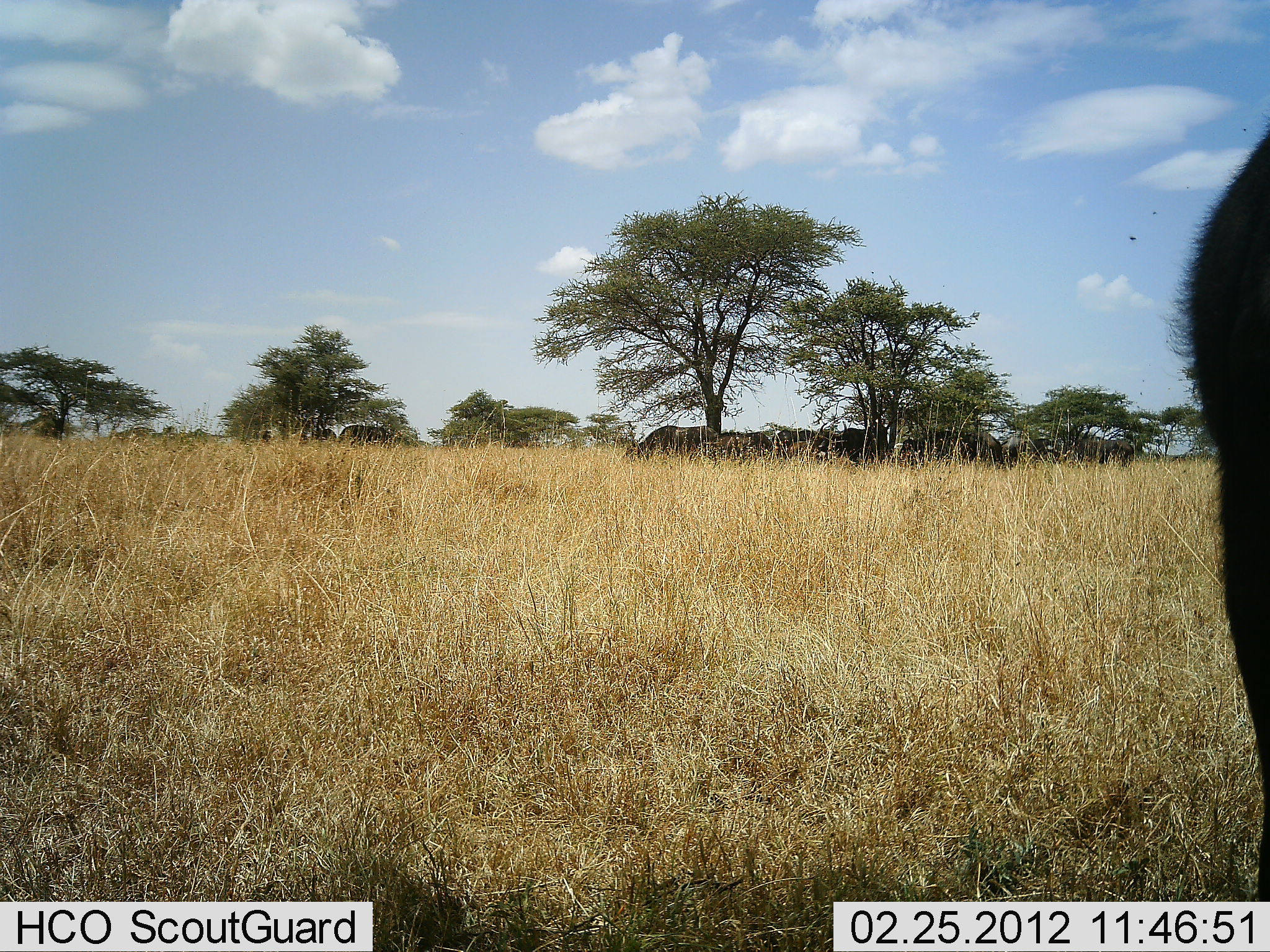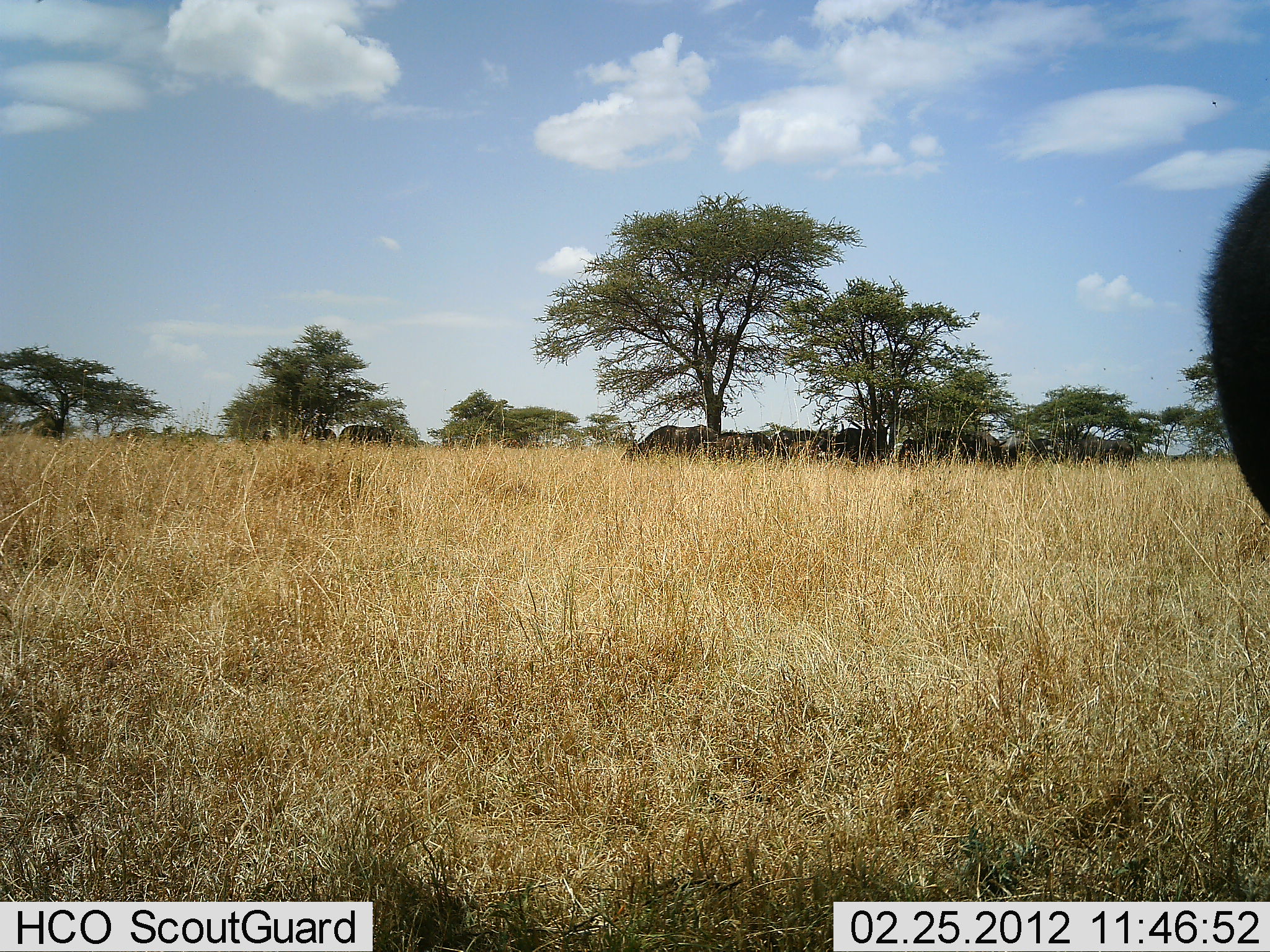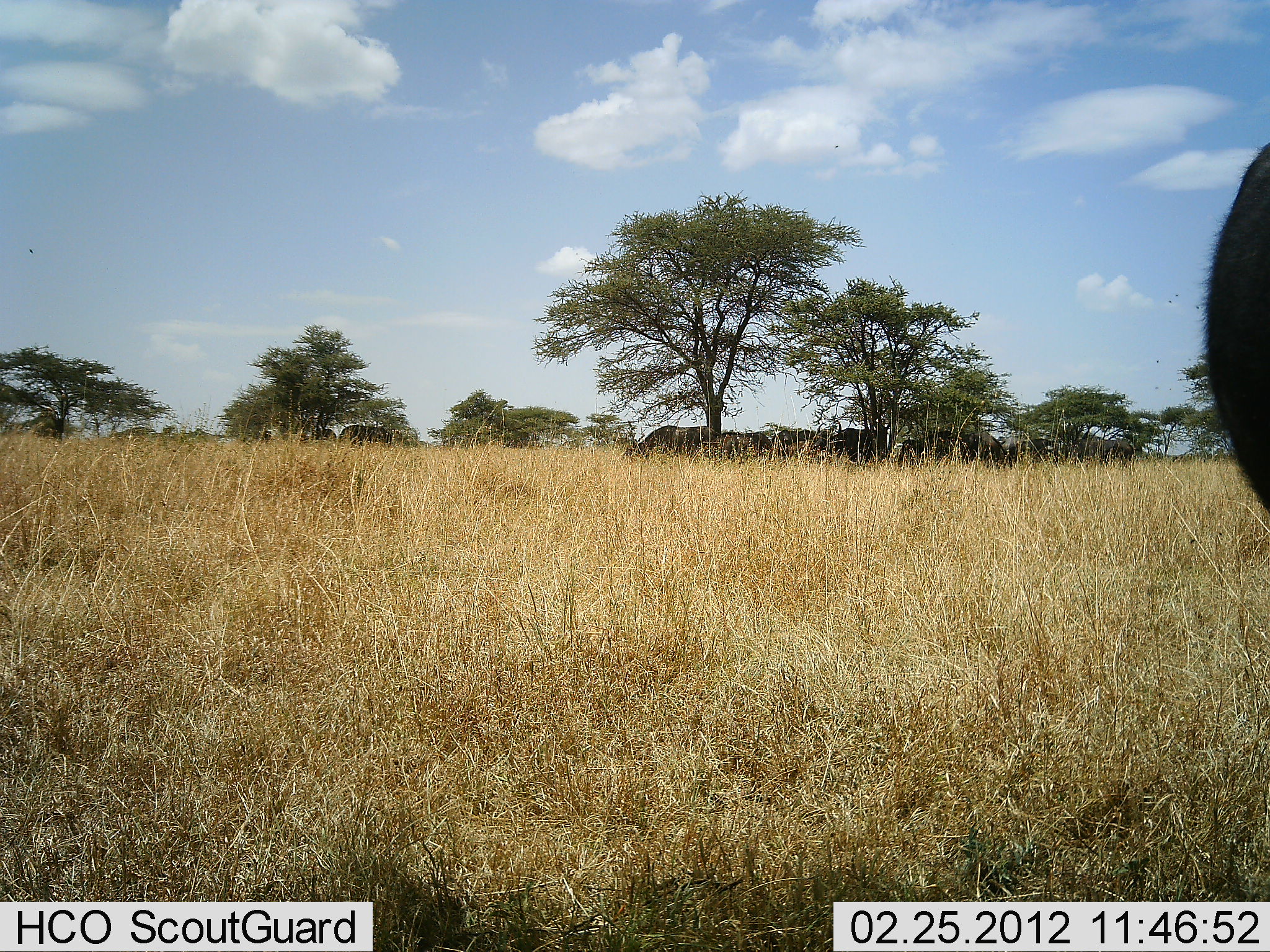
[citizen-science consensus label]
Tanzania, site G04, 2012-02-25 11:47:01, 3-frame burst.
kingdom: Animalia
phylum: Chordata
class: Mammalia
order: Artiodactyla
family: Bovidae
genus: Syncerus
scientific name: Syncerus caffer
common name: cape buffalo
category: buffalo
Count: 11-50.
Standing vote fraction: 70%.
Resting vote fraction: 10%.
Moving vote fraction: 10%.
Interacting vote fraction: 0%.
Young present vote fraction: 0%.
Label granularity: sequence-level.